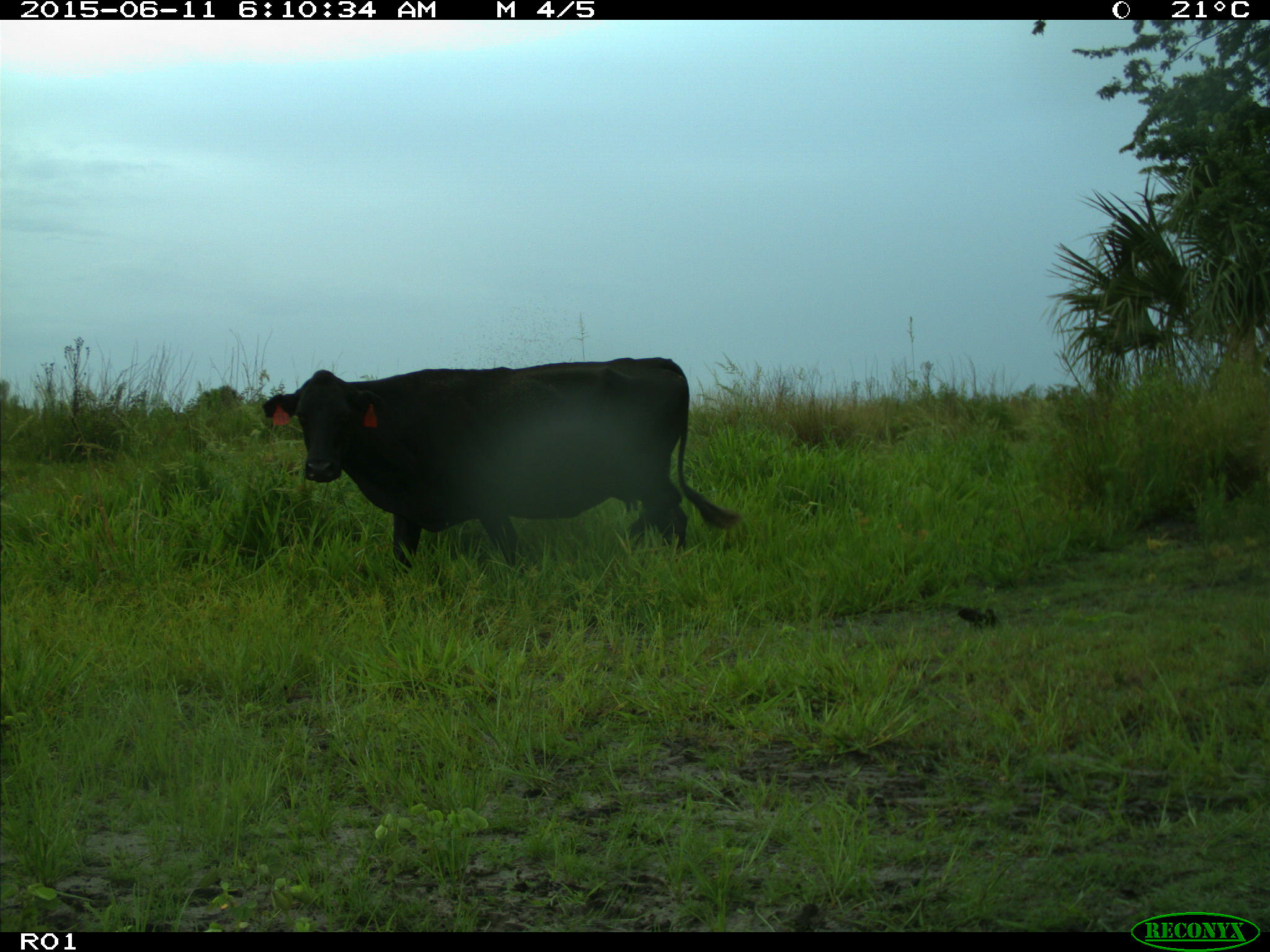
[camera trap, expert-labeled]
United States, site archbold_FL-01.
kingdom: Animalia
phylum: Chordata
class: Mammalia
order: Artiodactyla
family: Bovidae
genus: Bos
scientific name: Bos taurus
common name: domestic cow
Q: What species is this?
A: Bos taurus (domestic cow).